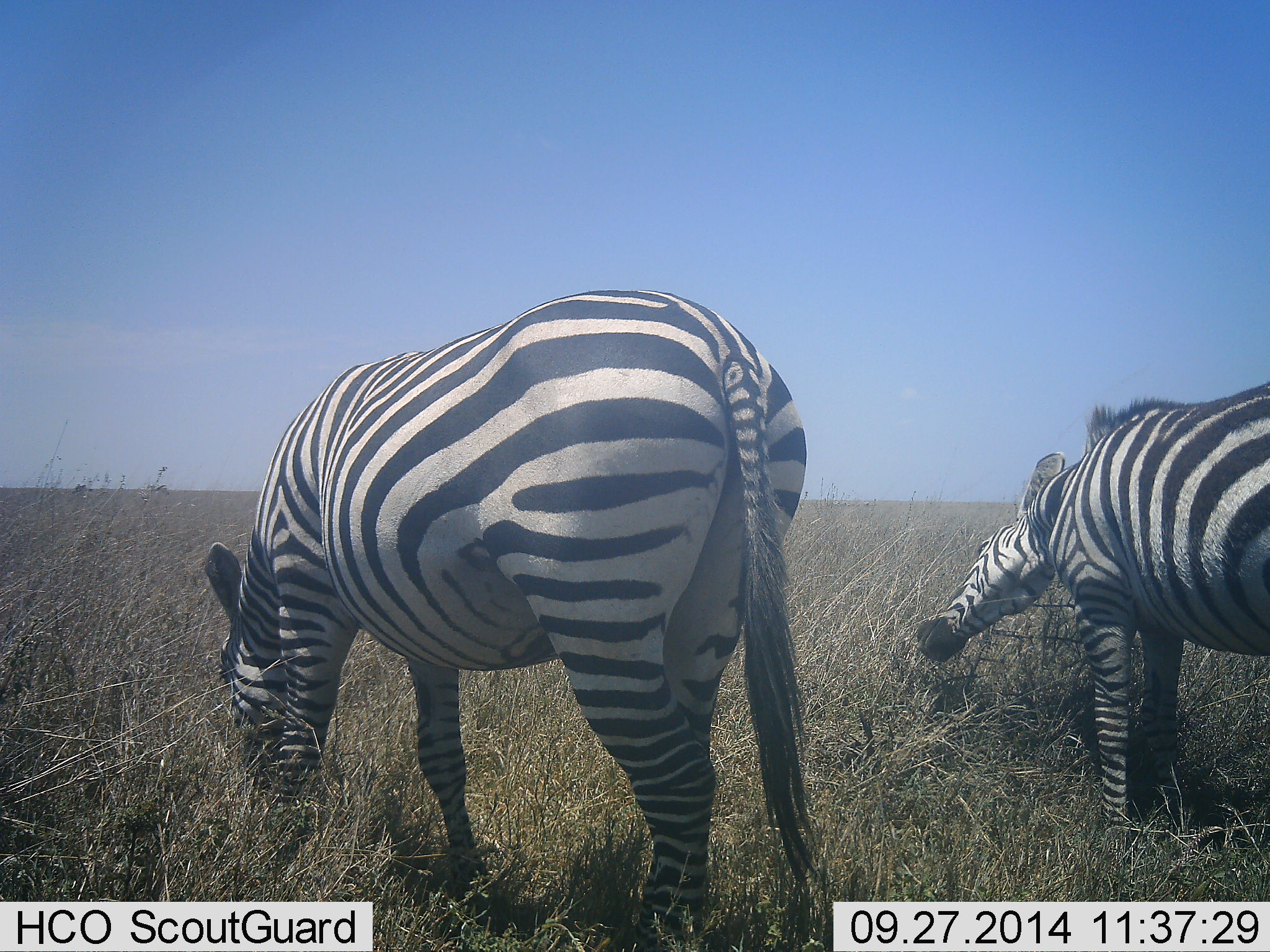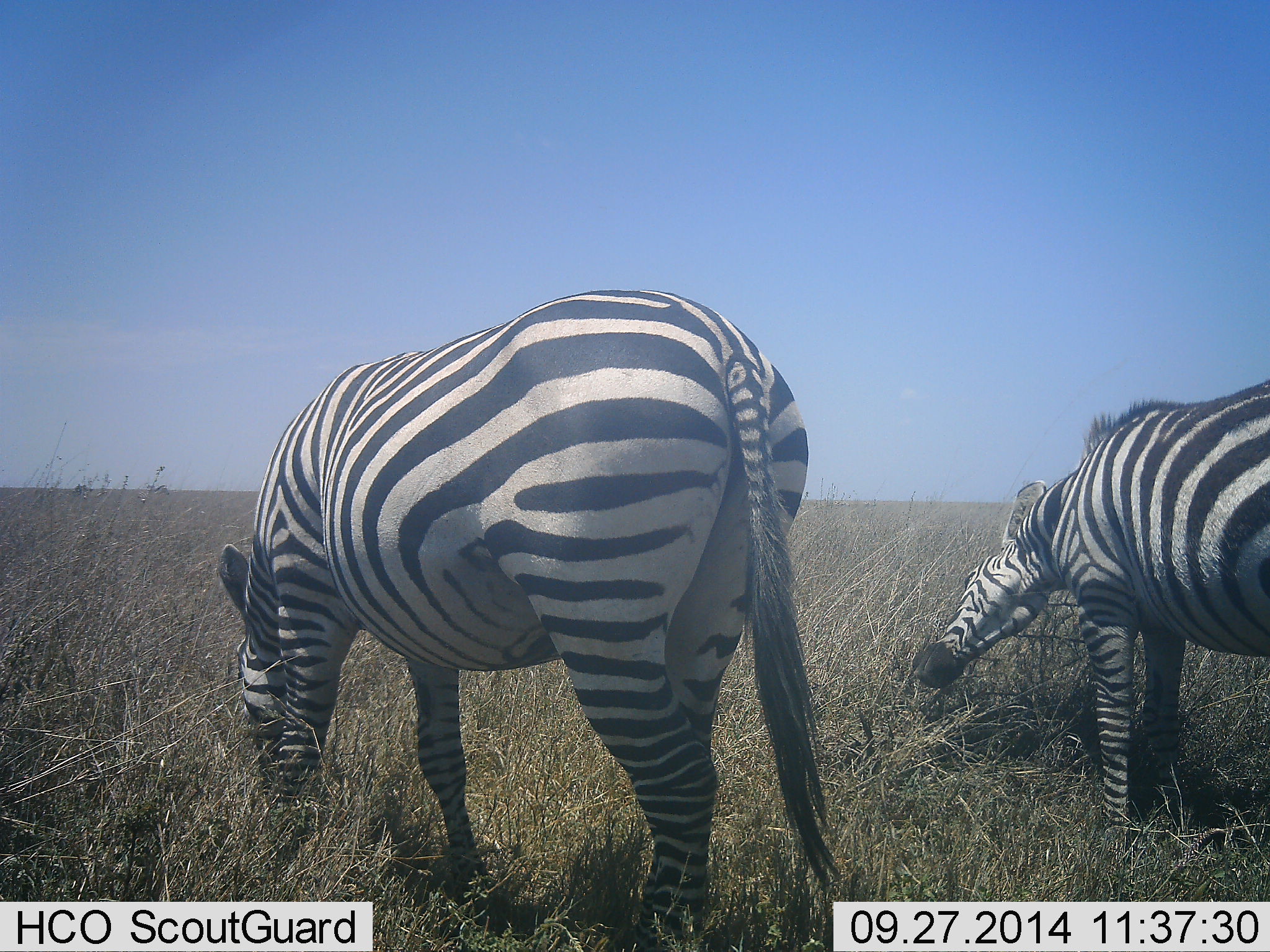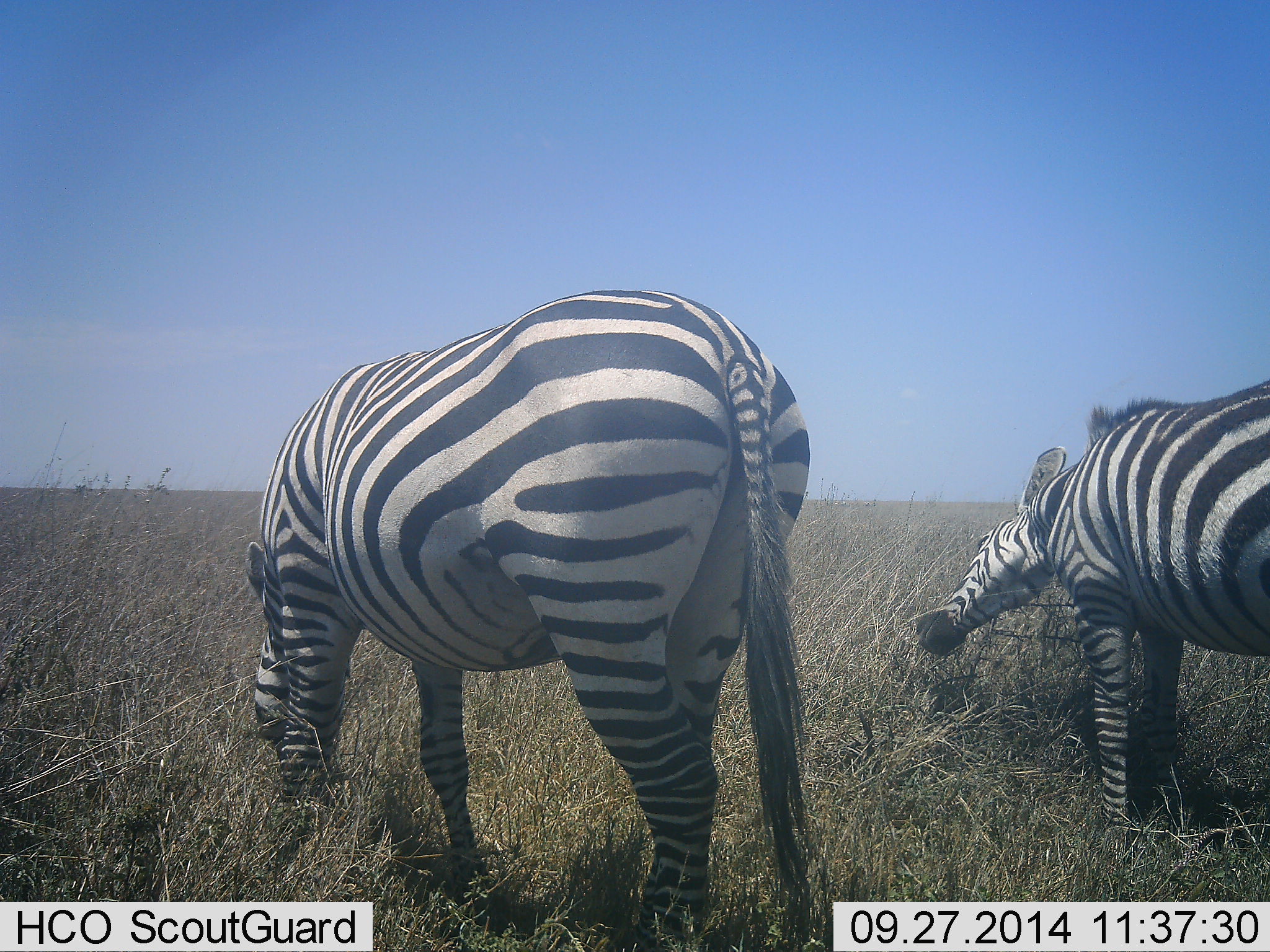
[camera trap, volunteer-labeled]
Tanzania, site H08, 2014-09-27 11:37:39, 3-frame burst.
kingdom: Animalia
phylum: Chordata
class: Mammalia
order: Perissodactyla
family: Equidae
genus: Equus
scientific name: Equus quagga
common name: plains zebra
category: zebra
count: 2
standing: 50%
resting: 0%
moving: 20%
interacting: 0%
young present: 0%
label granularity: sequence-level